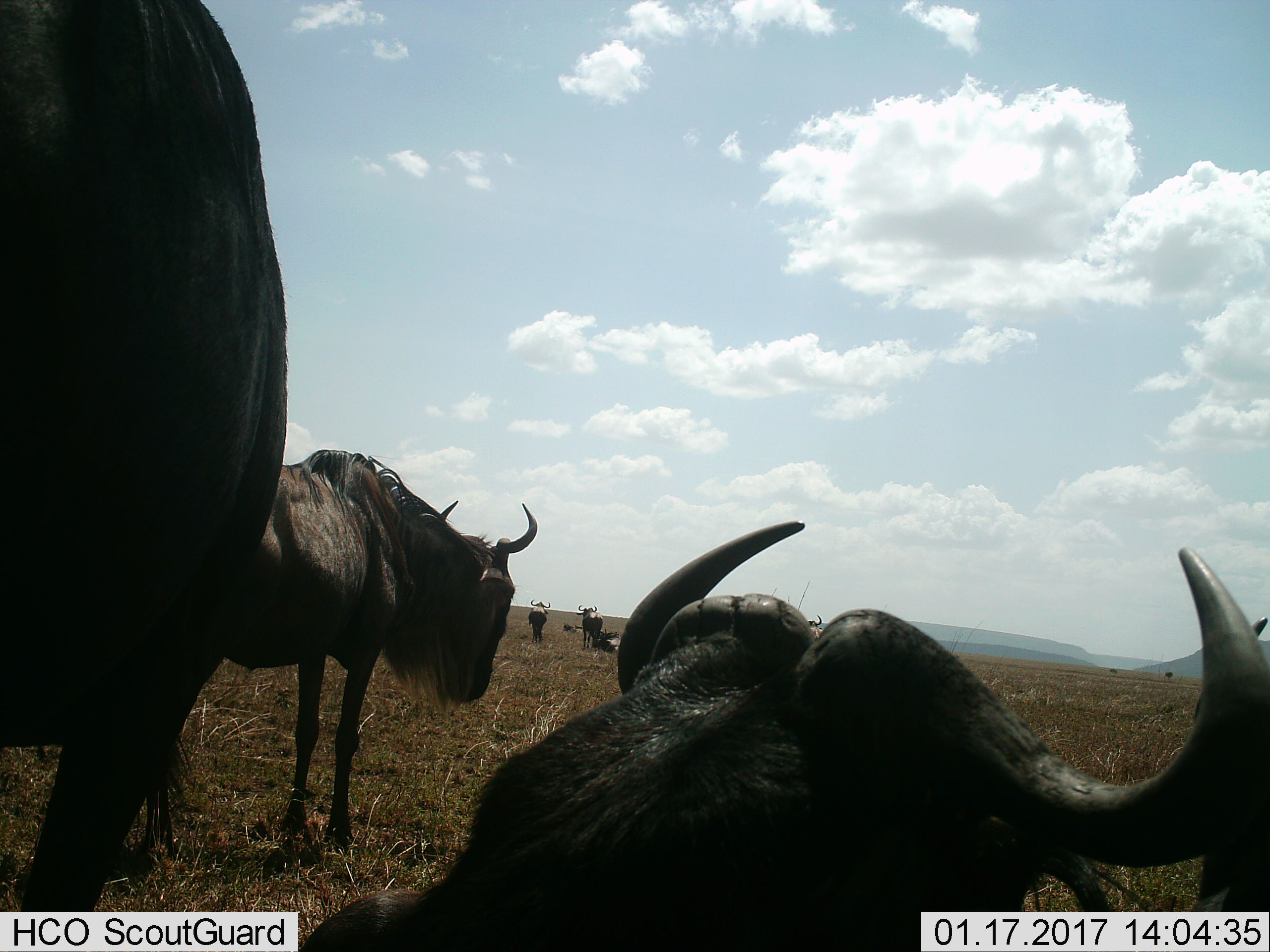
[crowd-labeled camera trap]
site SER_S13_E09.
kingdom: Animalia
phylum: Chordata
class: Mammalia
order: Artiodactyla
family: Bovidae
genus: Connochaetes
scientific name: Connochaetes taurinus taurinus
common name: blue wildebeest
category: wildebeestblue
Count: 10.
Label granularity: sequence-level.